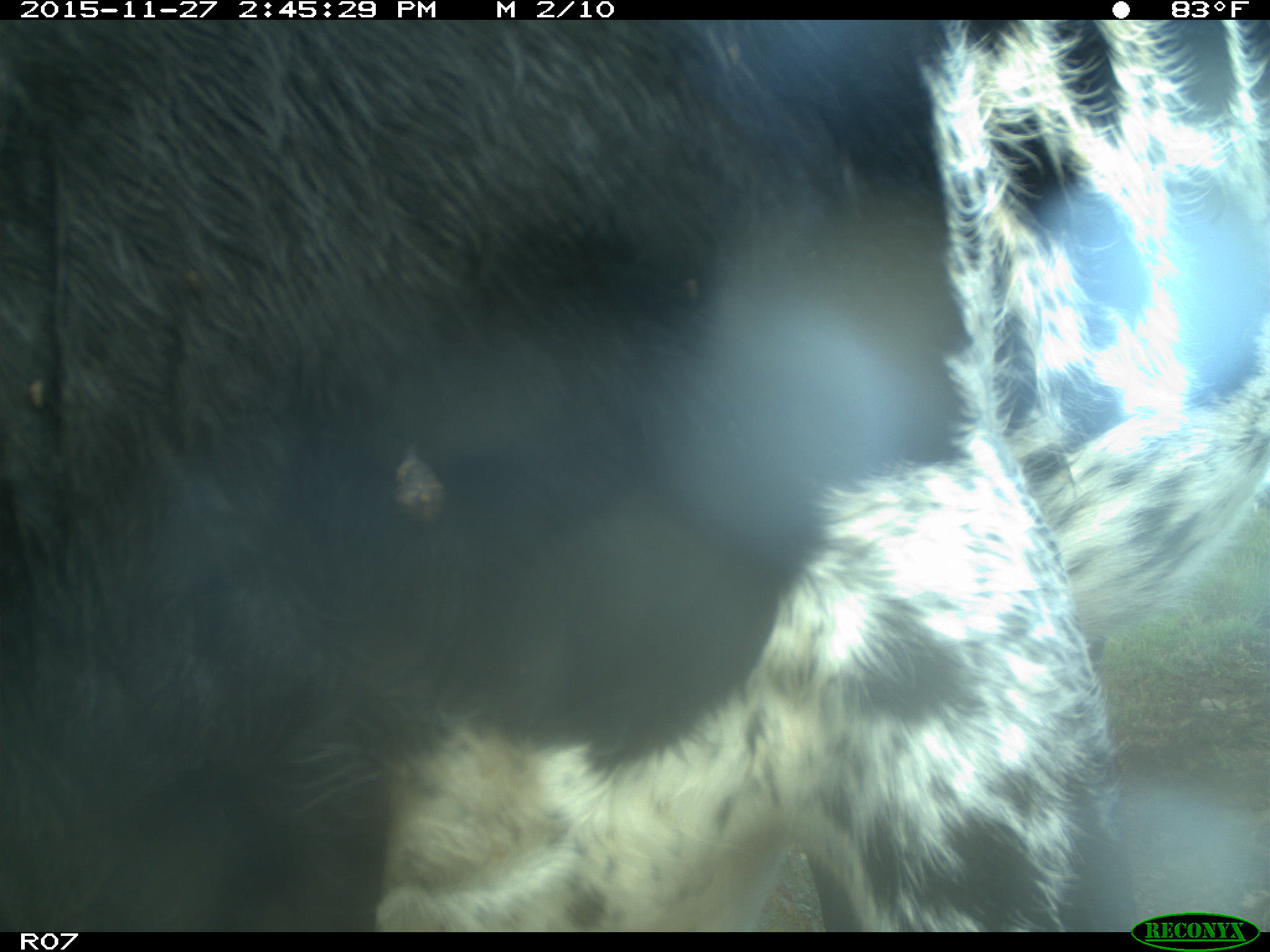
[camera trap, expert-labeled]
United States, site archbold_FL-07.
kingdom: Animalia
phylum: Chordata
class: Mammalia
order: Artiodactyla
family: Bovidae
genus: Bos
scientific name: Bos taurus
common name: domestic cow